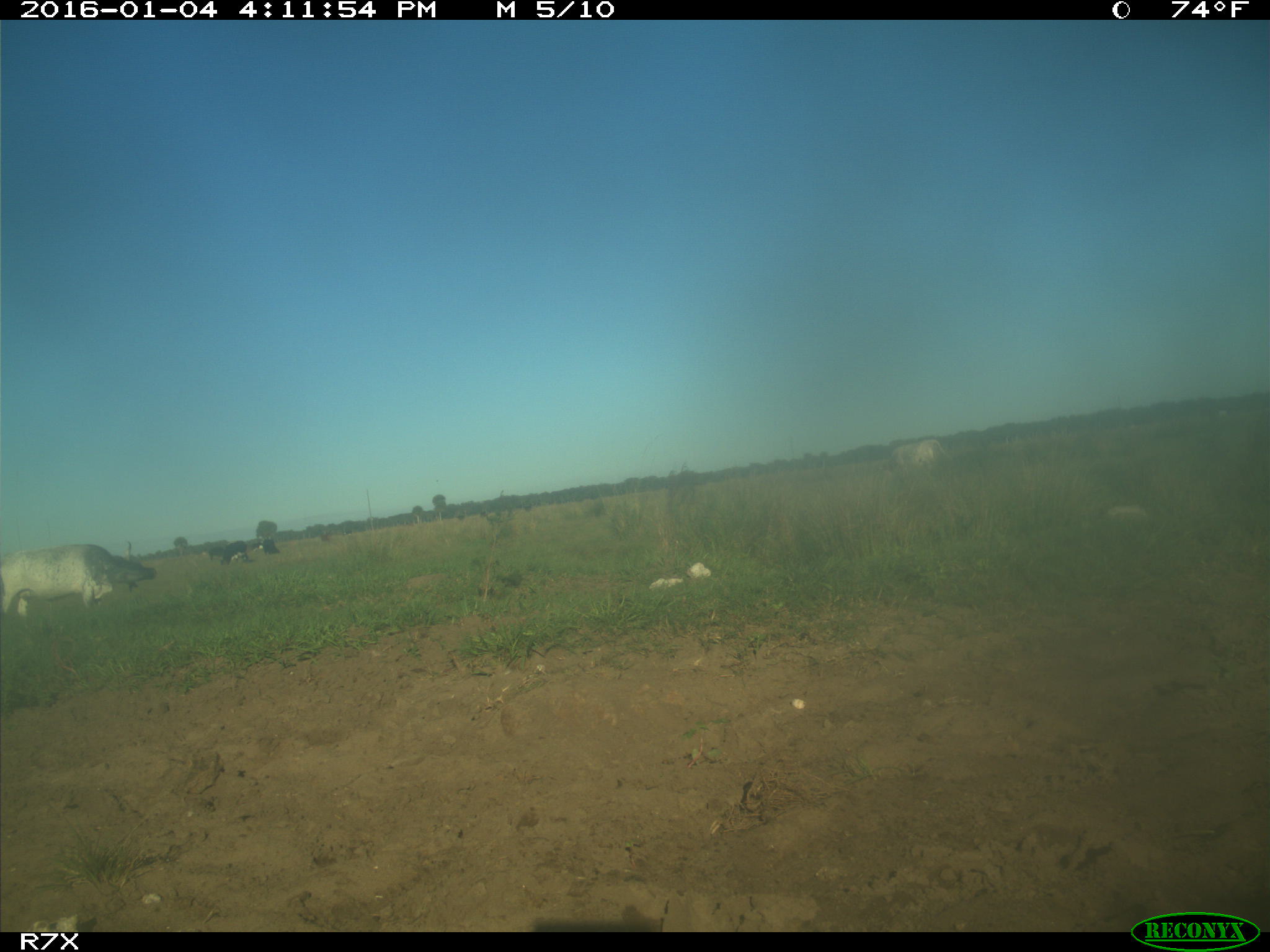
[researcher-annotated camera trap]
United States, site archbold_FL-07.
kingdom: Animalia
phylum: Chordata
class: Mammalia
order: Artiodactyla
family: Bovidae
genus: Bos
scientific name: Bos taurus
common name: domestic cow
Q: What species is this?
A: Bos taurus (domestic cow).